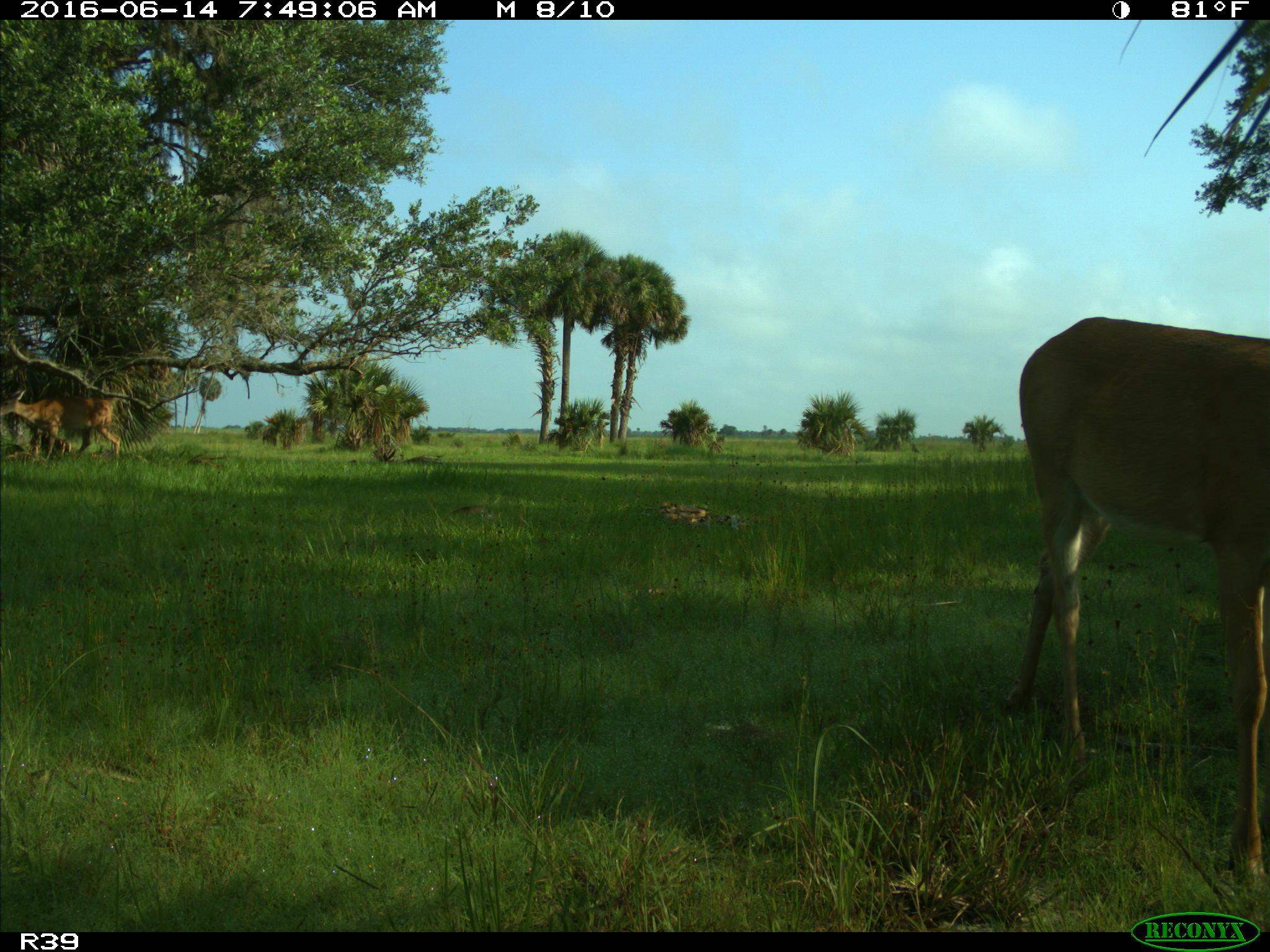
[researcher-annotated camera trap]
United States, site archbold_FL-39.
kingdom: Animalia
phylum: Chordata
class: Mammalia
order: Artiodactyla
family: Cervidae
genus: Odocoileus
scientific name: Odocoileus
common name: deer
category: unidentified deer